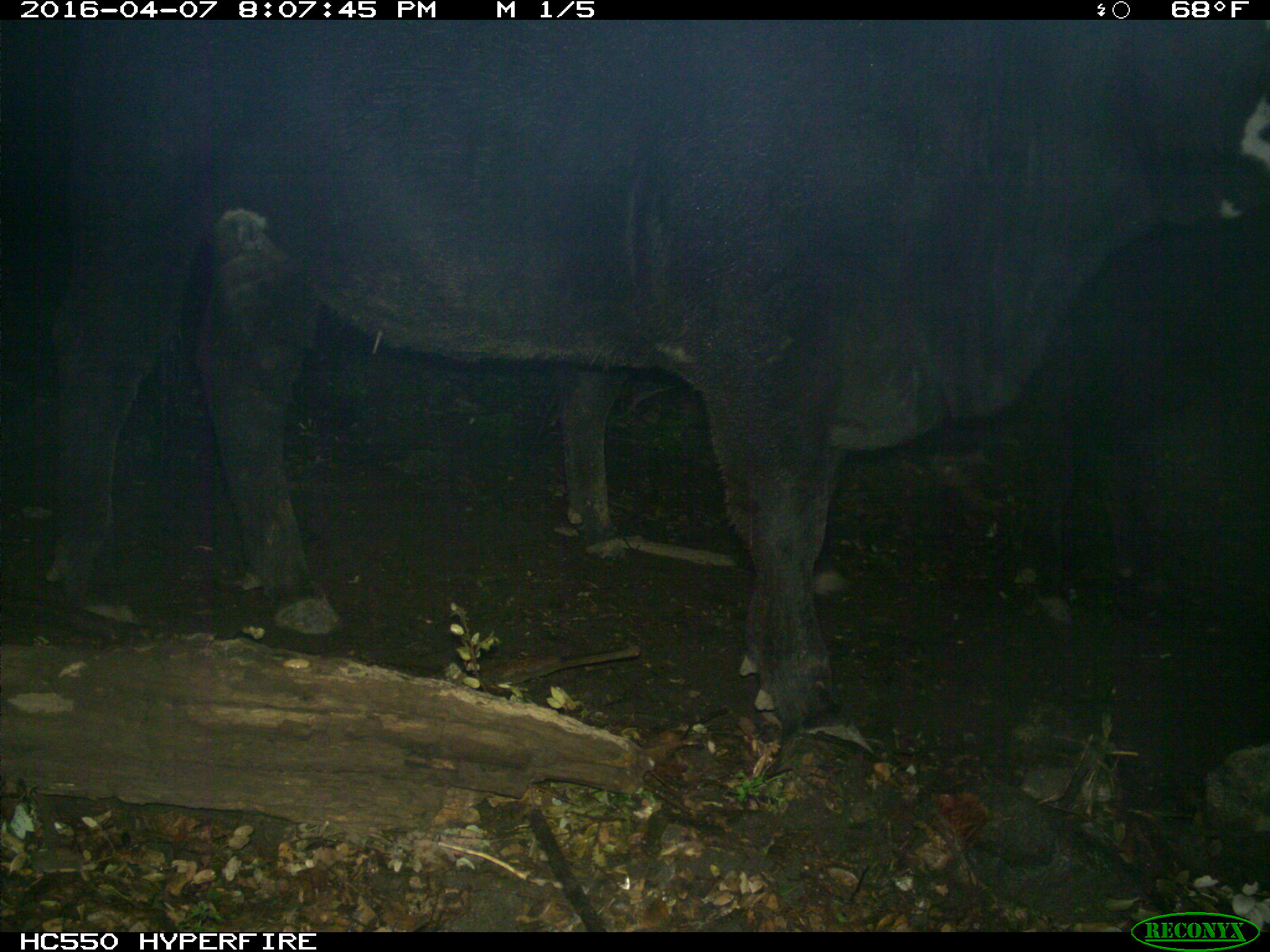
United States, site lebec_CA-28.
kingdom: Animalia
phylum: Chordata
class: Mammalia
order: Artiodactyla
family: Bovidae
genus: Bos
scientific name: Bos taurus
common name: domestic cow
Bos taurus (domestic cow).